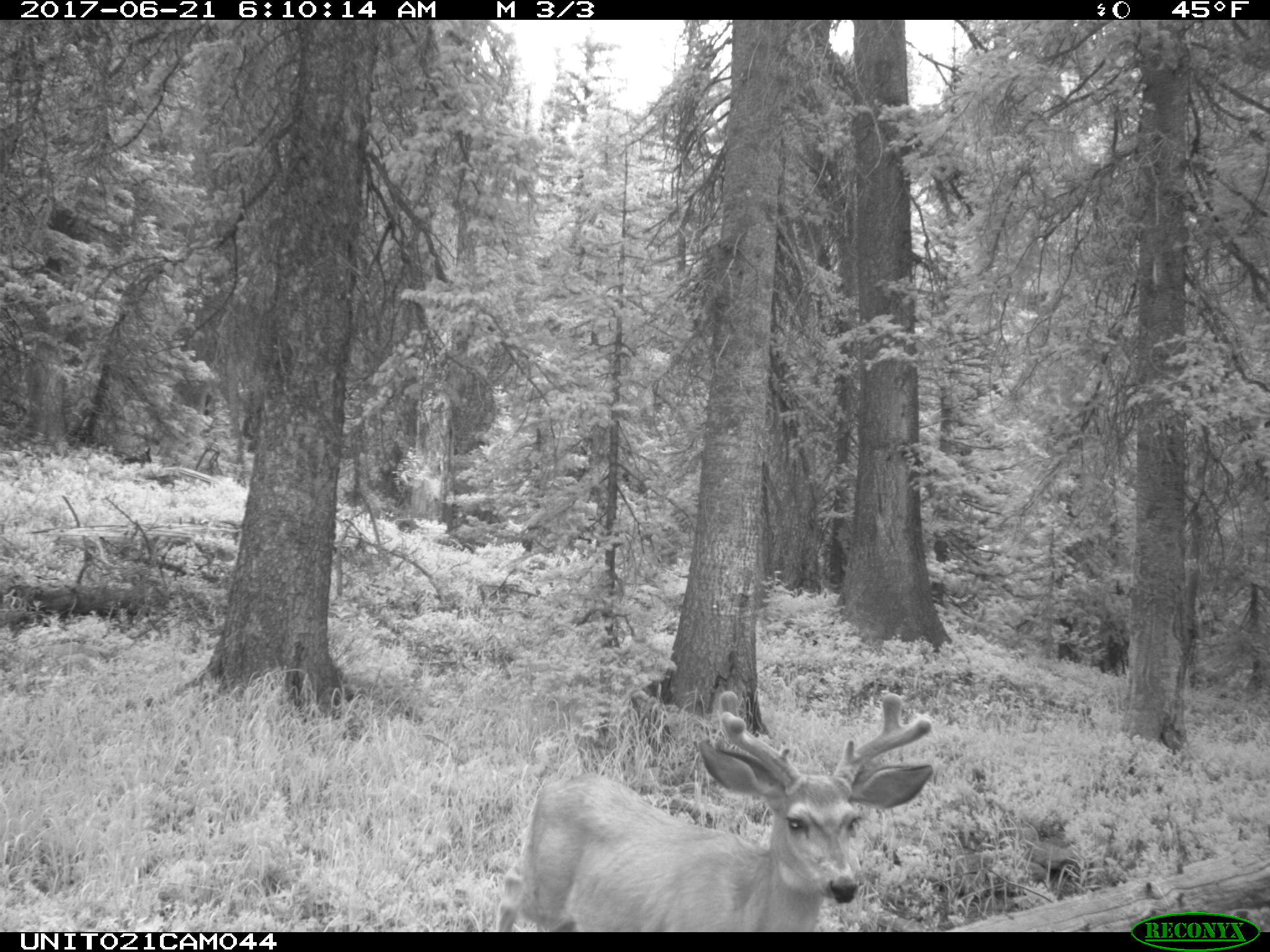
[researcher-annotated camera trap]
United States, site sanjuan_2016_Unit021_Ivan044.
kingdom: Animalia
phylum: Chordata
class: Mammalia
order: Artiodactyla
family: Cervidae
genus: Odocoileus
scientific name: Odocoileus hemionus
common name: mule deer